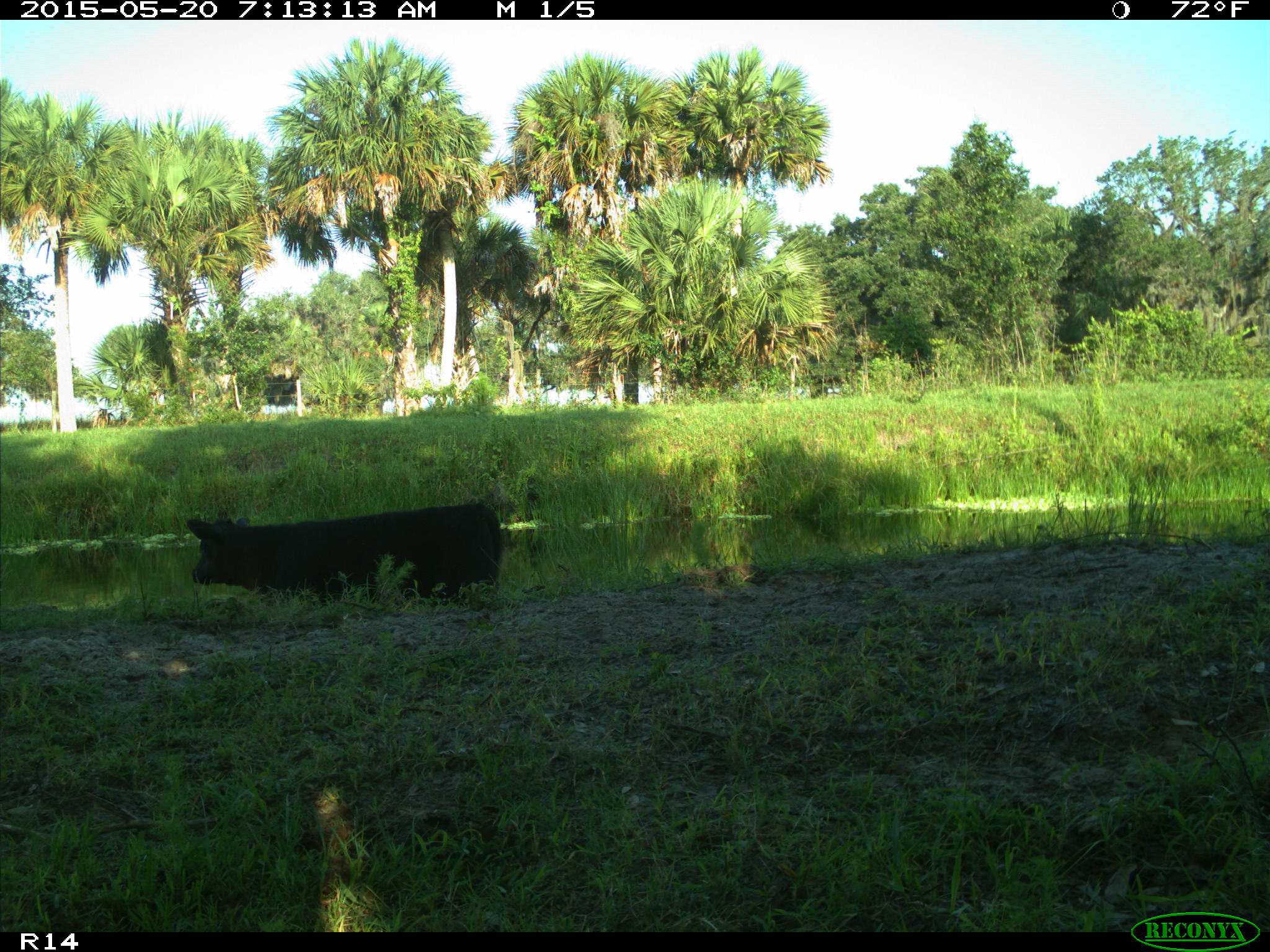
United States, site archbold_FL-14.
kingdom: Animalia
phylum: Chordata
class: Mammalia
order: Artiodactyla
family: Bovidae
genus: Bos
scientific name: Bos taurus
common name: domestic cow